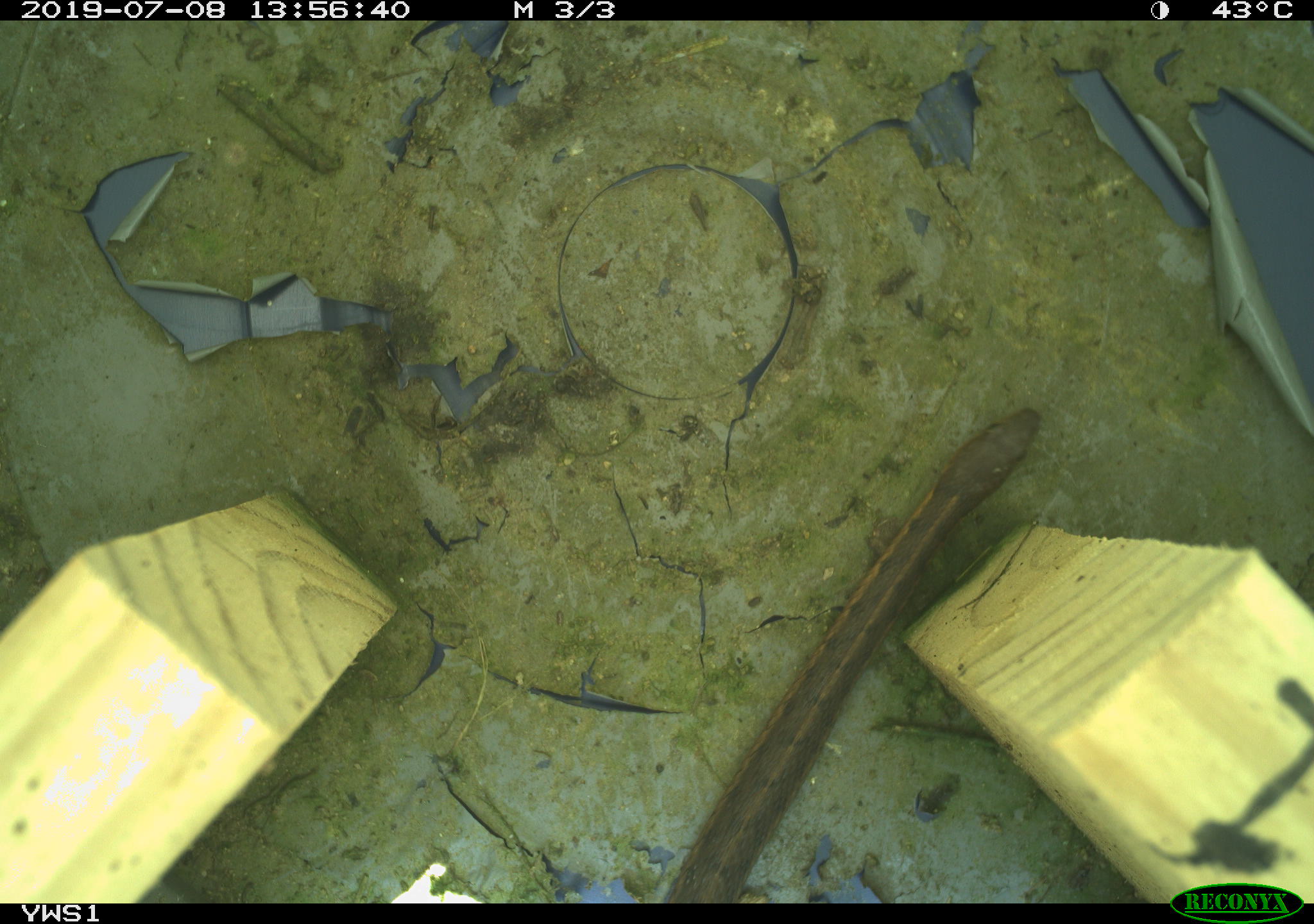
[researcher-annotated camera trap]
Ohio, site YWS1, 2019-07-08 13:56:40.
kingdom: Animalia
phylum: Chordata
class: Reptilia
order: Squamata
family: Colubridae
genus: Thamnophis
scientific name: Thamnophis sirtalis sirtalis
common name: eastern gartersnake